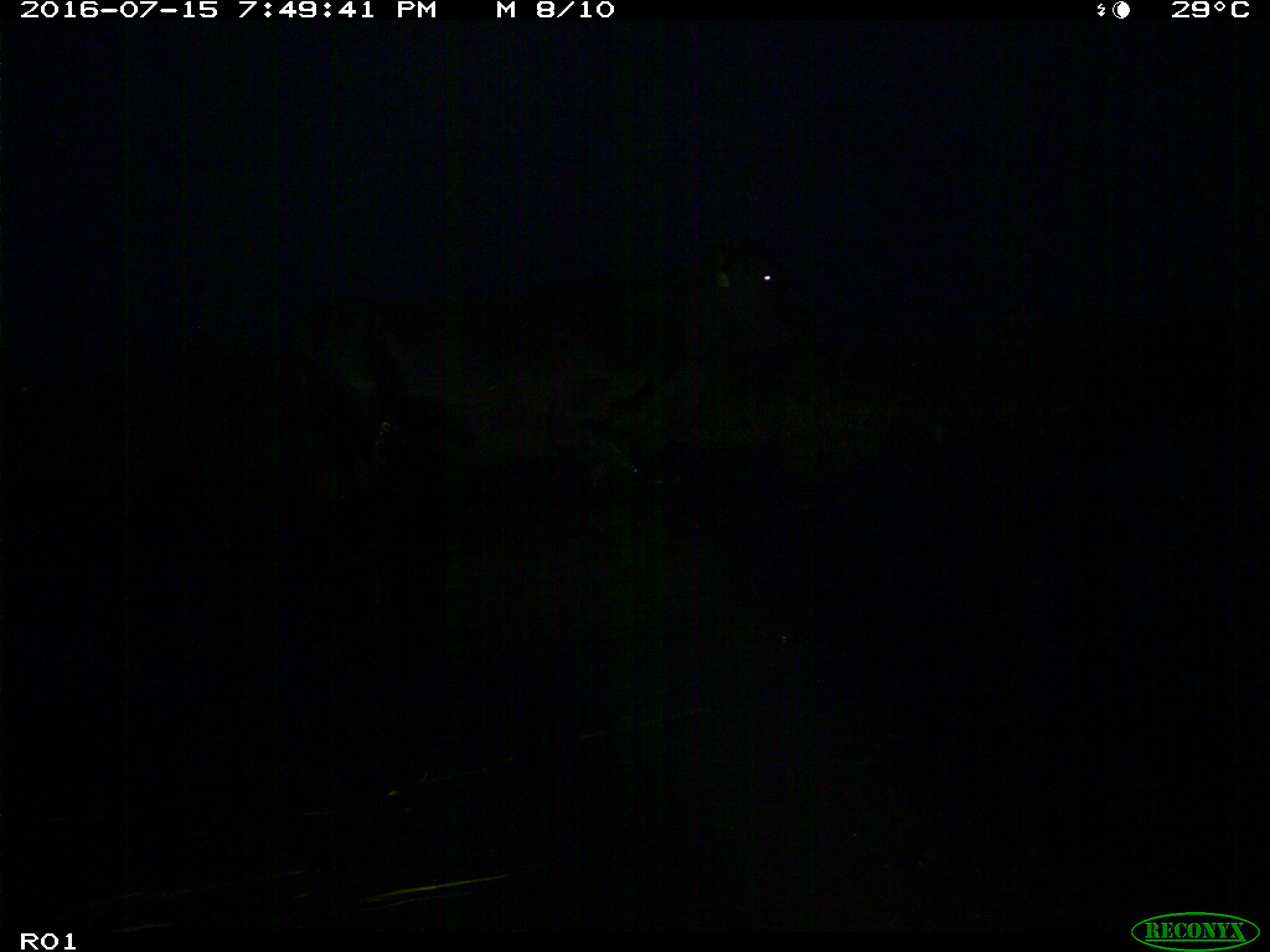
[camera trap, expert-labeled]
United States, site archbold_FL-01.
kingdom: Animalia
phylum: Chordata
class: Mammalia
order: Artiodactyla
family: Bovidae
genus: Bos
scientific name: Bos taurus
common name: domestic cow